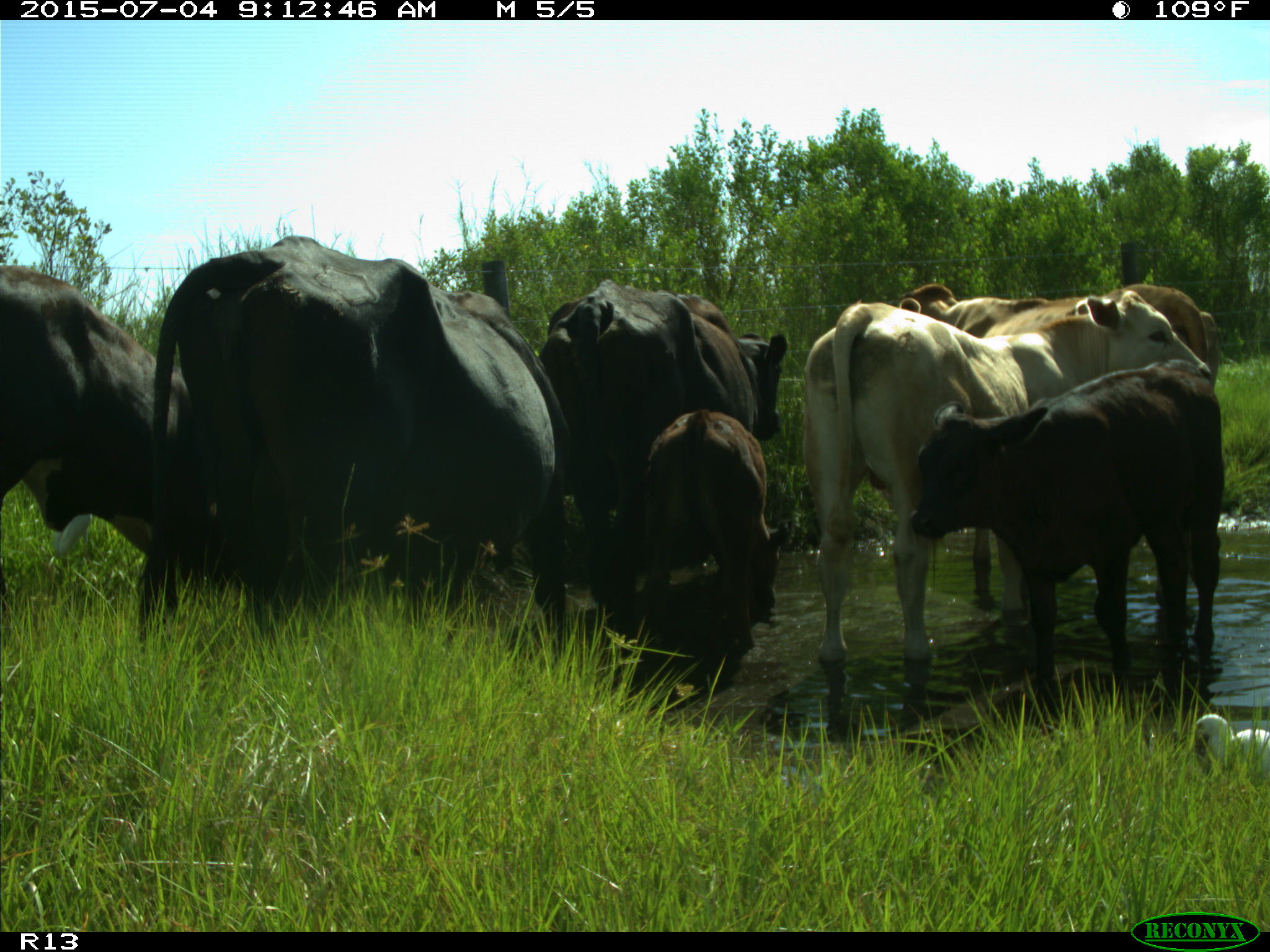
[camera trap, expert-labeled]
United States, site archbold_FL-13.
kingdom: Animalia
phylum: Chordata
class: Mammalia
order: Artiodactyla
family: Bovidae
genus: Bos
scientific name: Bos taurus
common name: domestic cow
Bos taurus (domestic cow).